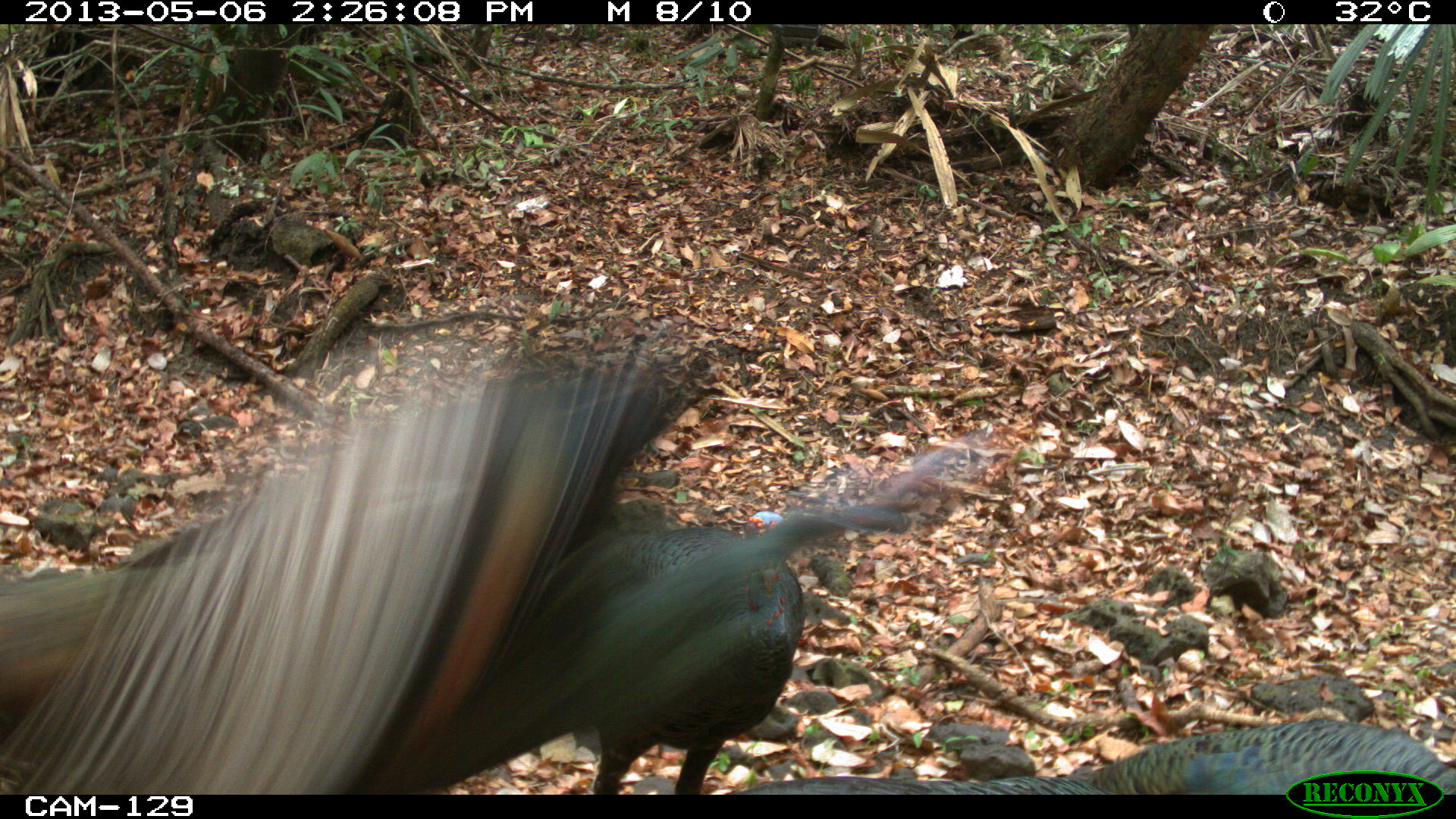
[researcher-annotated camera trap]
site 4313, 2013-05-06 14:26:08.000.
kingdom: Animalia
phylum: Chordata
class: Aves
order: Galliformes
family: Phasianidae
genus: Meleagris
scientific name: Meleagris ocellata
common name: ocellated turkey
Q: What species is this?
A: Meleagris ocellata (ocellated turkey).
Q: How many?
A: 4.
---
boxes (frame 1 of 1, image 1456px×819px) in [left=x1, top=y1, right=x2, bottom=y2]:
meleagris ocellata: [left=0, top=326, right=709, bottom=796]; [left=381, top=432, right=983, bottom=790]; [left=731, top=715, right=1456, bottom=794]